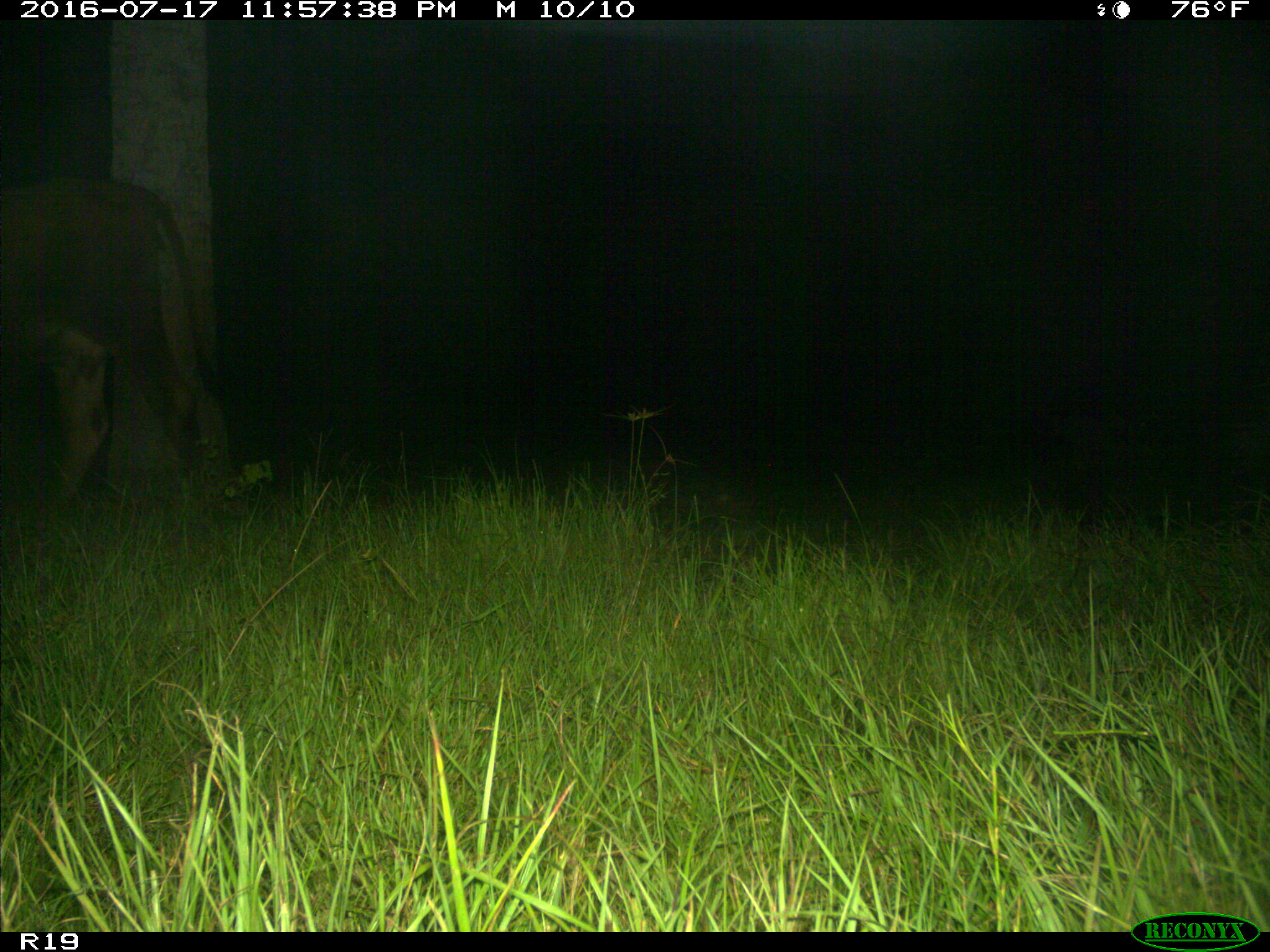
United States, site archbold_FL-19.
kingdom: Animalia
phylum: Chordata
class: Mammalia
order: Artiodactyla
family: Bovidae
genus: Bos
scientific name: Bos taurus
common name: domestic cow